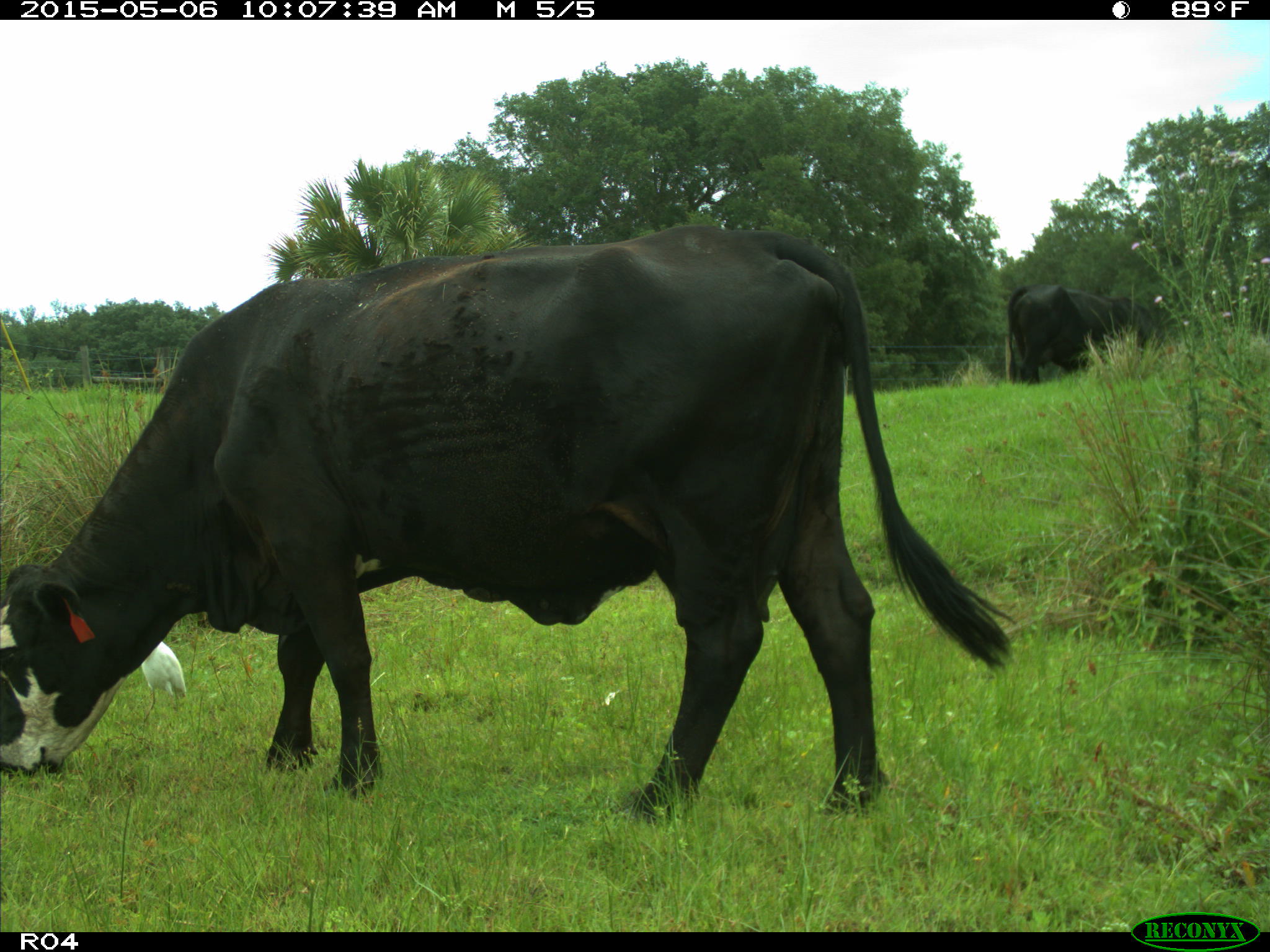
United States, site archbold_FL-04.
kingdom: Animalia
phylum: Chordata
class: Mammalia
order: Artiodactyla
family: Bovidae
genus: Bos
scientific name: Bos taurus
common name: domestic cow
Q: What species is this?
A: Bos taurus (domestic cow).